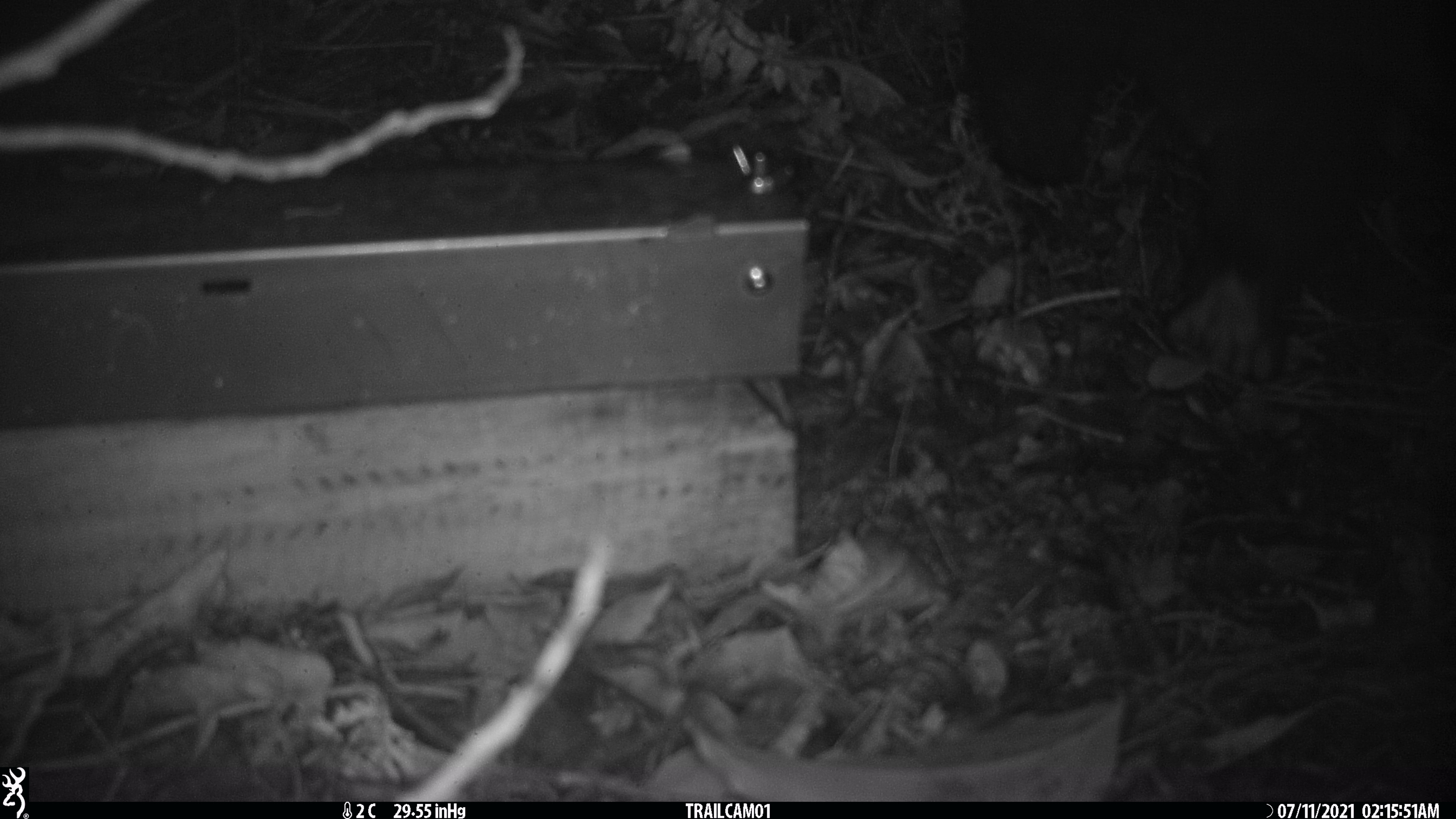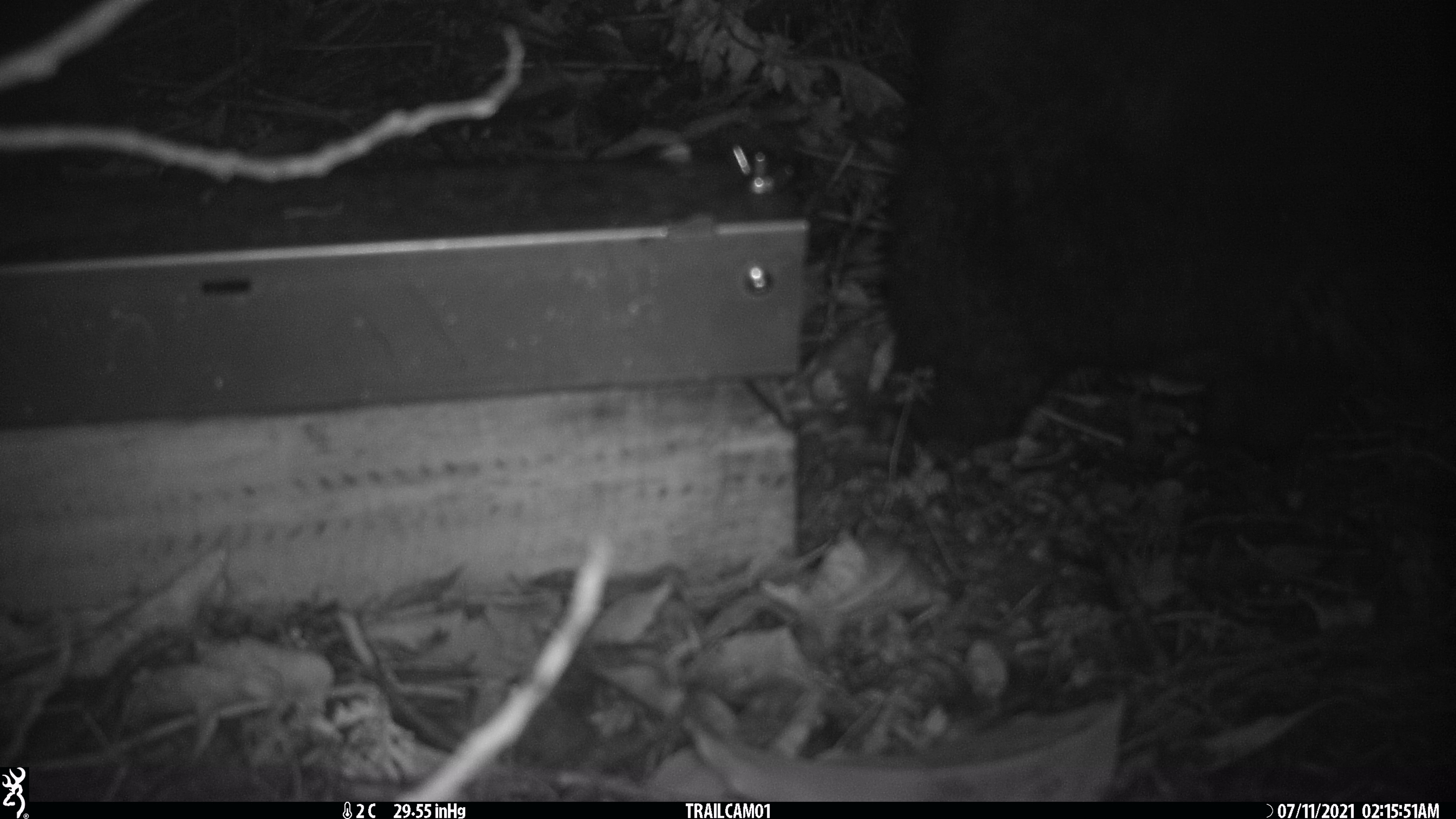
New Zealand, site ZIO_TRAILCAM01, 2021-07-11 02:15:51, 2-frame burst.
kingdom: Animalia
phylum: Chordata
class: Mammalia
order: Diprotodontia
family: Phalangeridae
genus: Trichosurus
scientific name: Trichosurus vulpecula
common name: common brushtail possum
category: possum